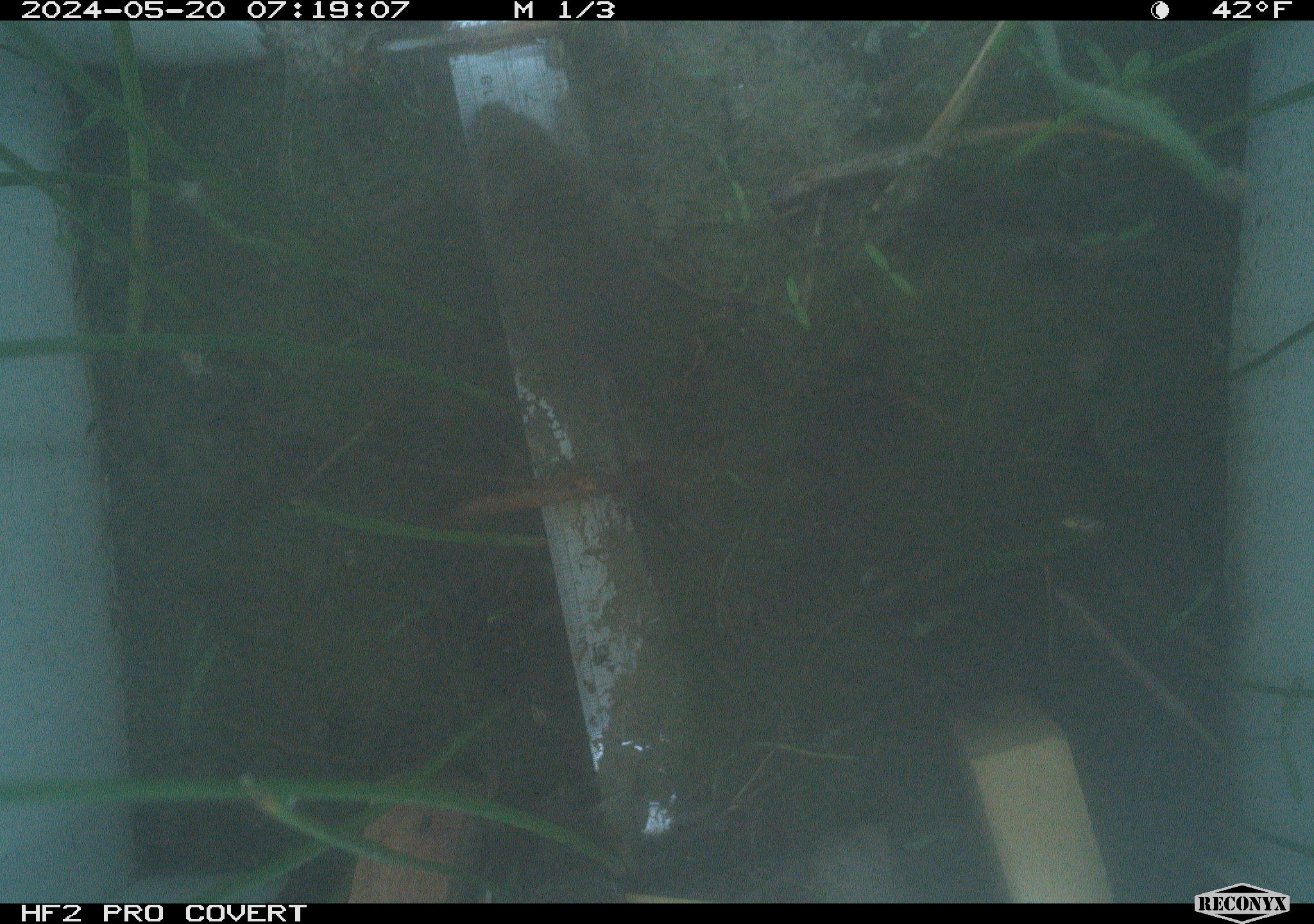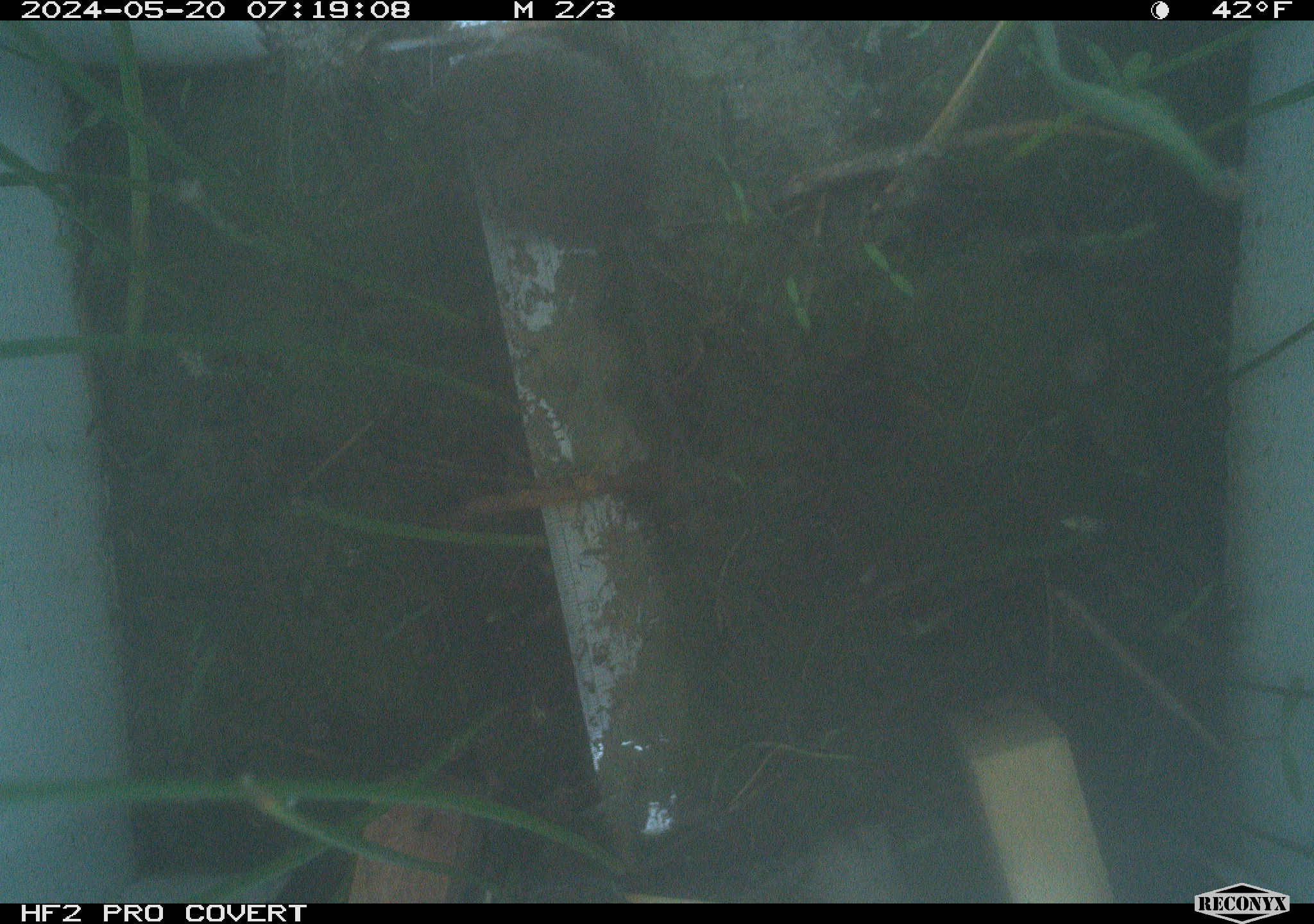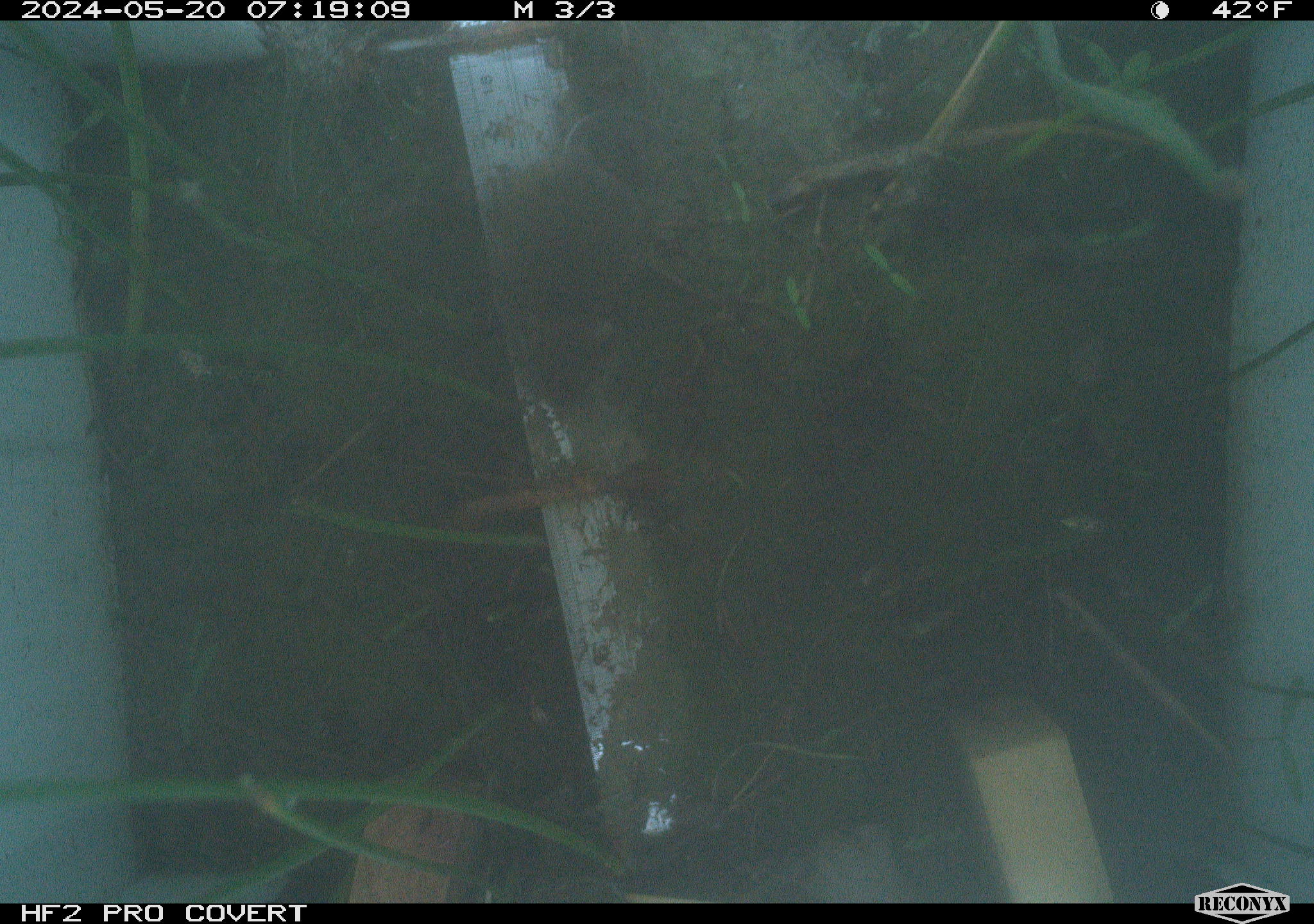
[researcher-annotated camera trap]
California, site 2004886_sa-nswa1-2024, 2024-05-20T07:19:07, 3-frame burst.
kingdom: Animalia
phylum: Chordata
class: Mammalia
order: Rodentia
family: Cricetidae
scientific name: Arvicolinae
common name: voles, lemmings, and muskrats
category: arvicolinae subfamily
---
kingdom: Animalia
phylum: Chordata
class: Mammalia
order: Rodentia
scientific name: Rodentia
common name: mouse species